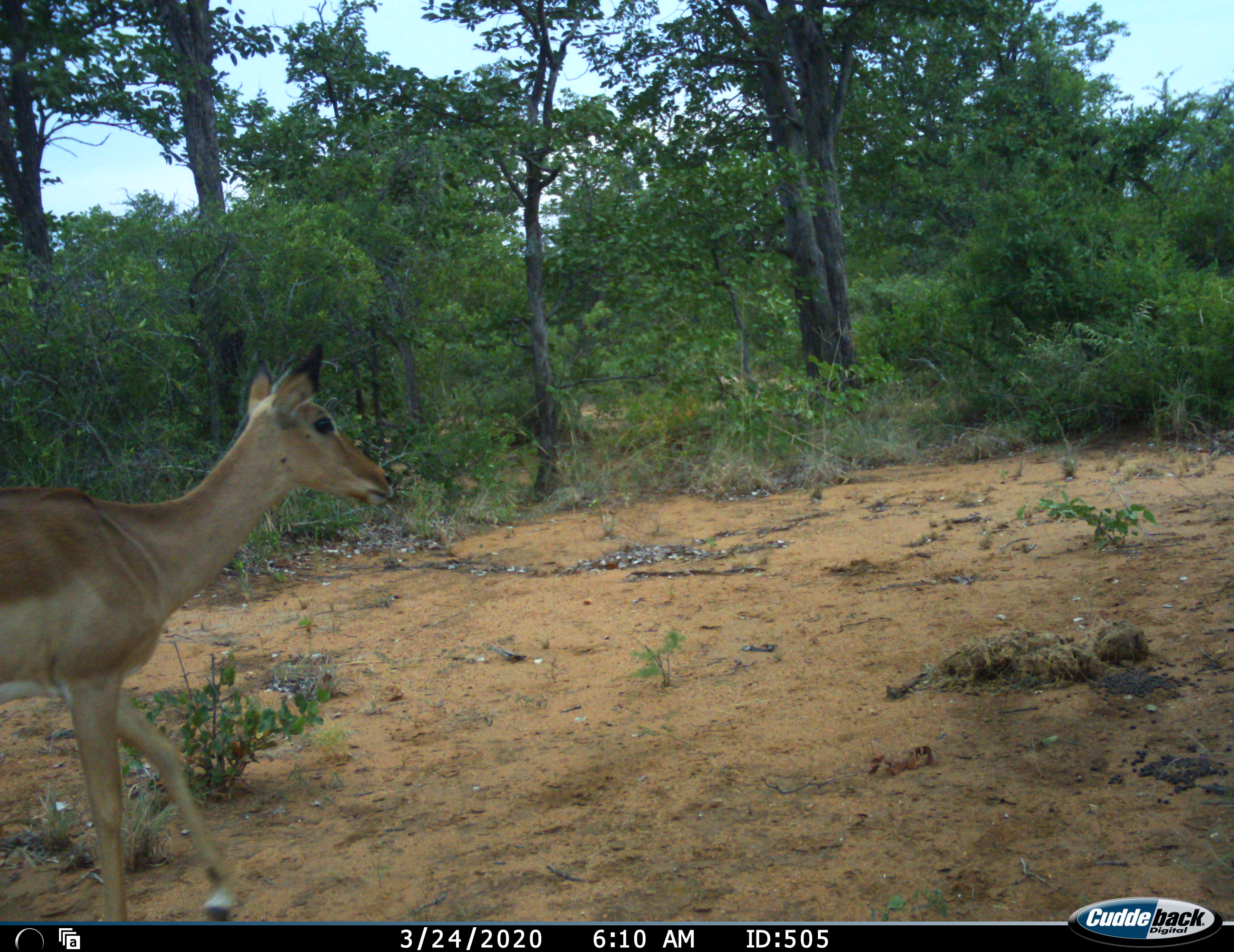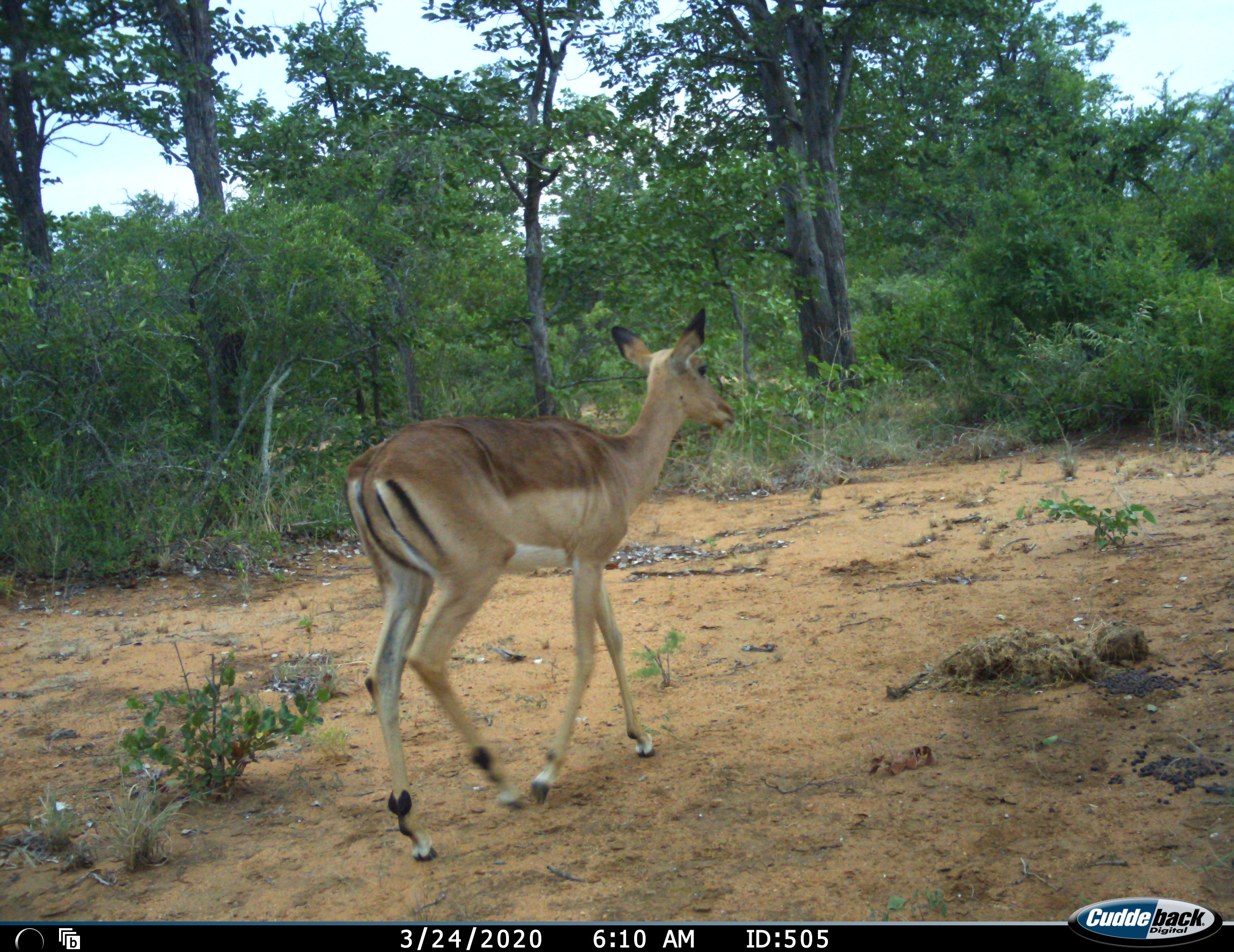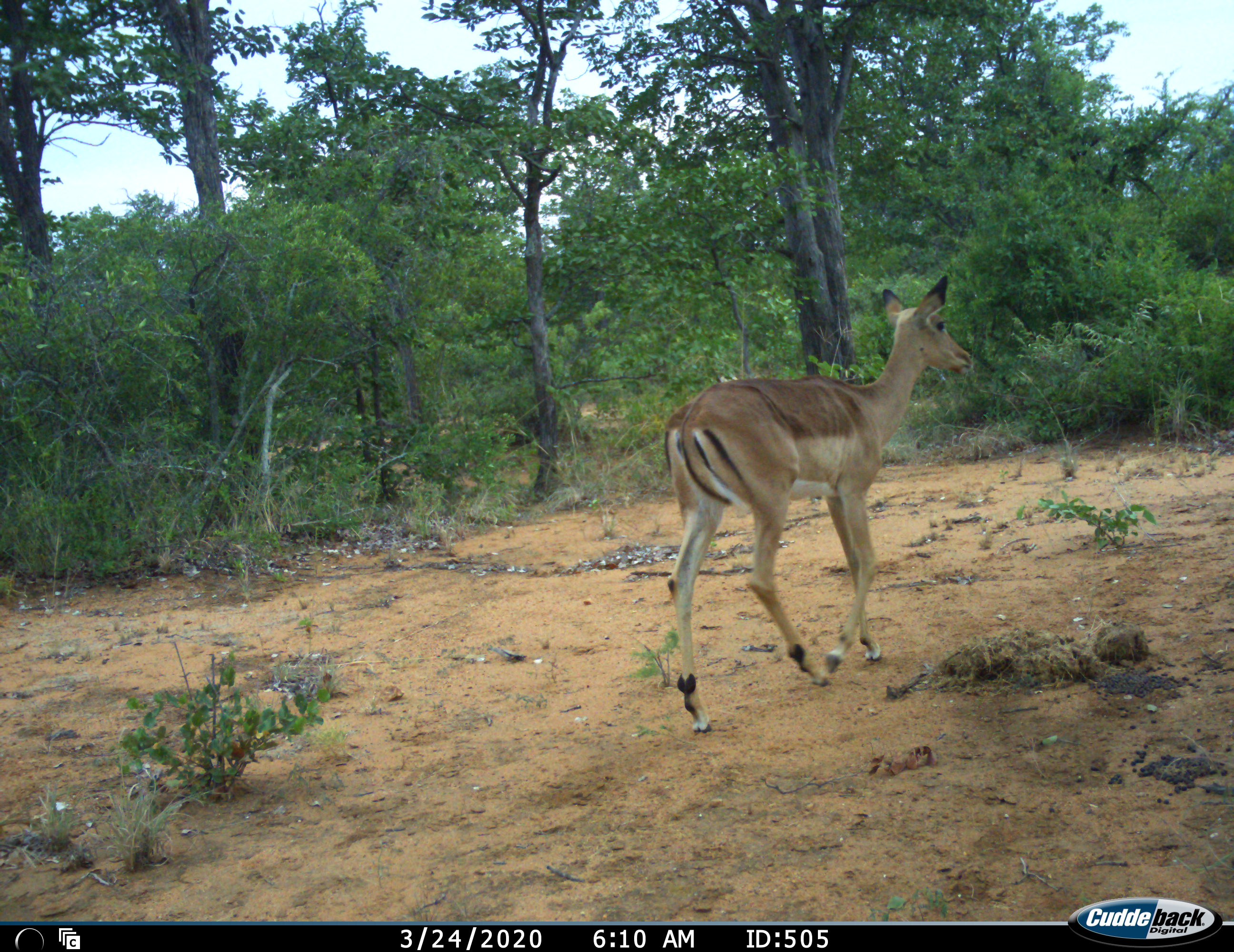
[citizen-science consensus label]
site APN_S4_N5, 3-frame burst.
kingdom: Animalia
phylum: Chordata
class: Mammalia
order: Artiodactyla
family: Bovidae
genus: Aepyceros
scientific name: Aepyceros melampus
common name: impala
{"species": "impala (Aepyceros melampus)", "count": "1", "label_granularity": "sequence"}